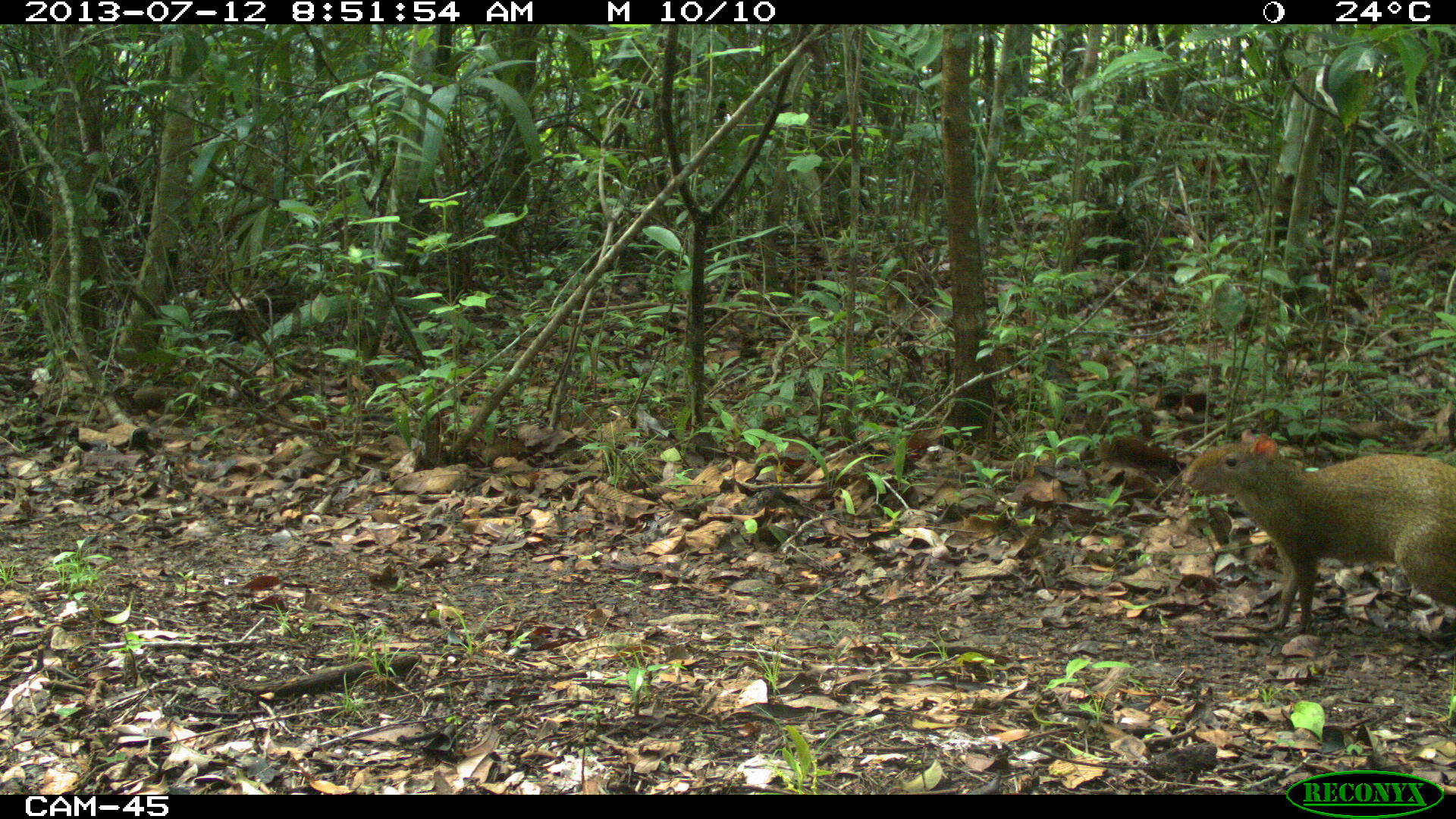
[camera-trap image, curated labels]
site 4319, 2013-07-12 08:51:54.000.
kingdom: Animalia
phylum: Chordata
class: Mammalia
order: Rodentia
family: Dasyproctidae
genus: Dasyprocta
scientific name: Dasyprocta punctata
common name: central american agouti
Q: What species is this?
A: Dasyprocta punctata (central american agouti).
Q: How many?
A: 1.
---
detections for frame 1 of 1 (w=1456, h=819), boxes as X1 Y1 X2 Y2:
dasyprocta punctata: 1177 424 1451 641